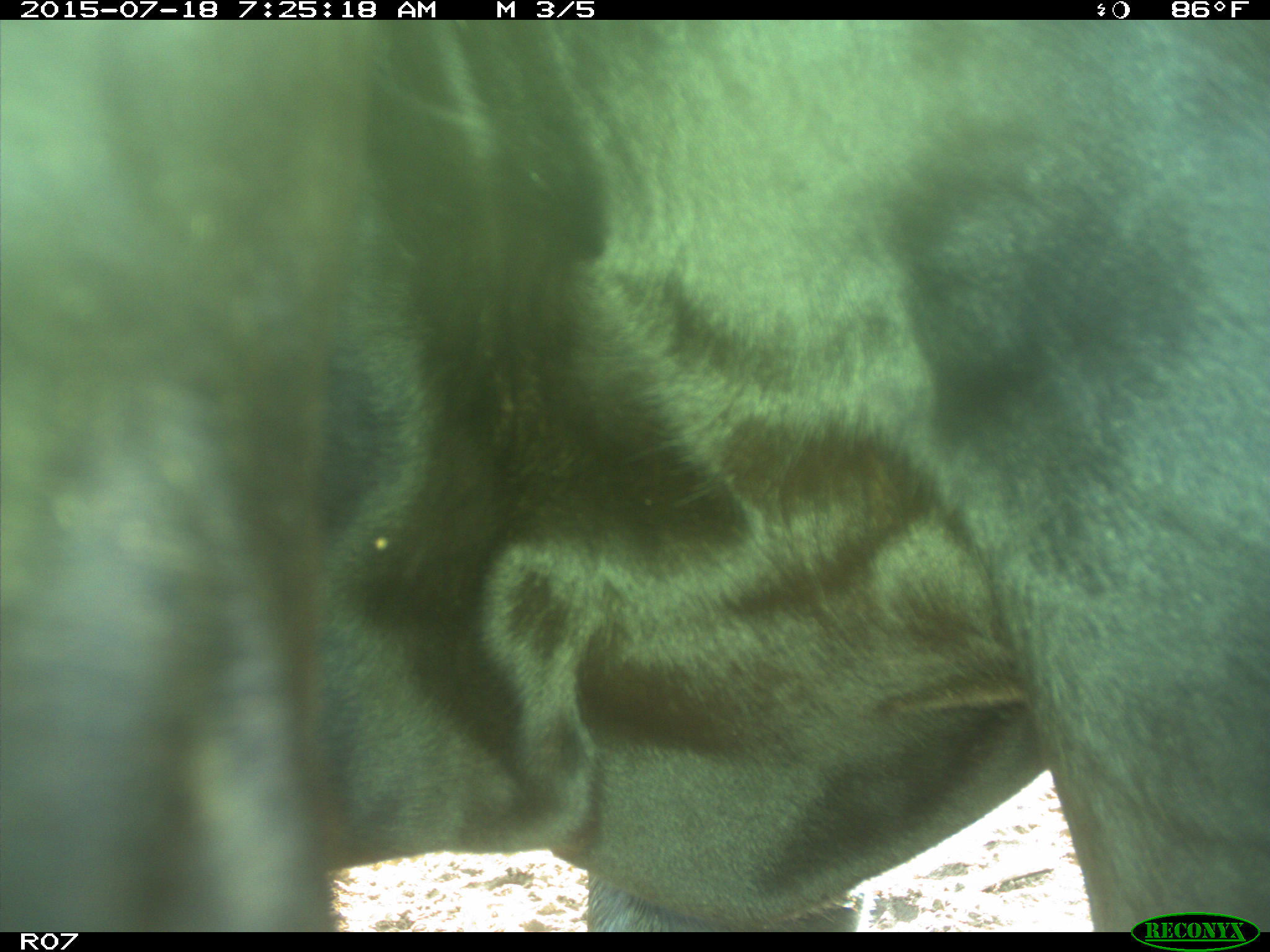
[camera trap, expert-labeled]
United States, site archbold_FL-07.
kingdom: Animalia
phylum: Chordata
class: Mammalia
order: Artiodactyla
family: Bovidae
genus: Bos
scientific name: Bos taurus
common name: domestic cow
Bos taurus (domestic cow).